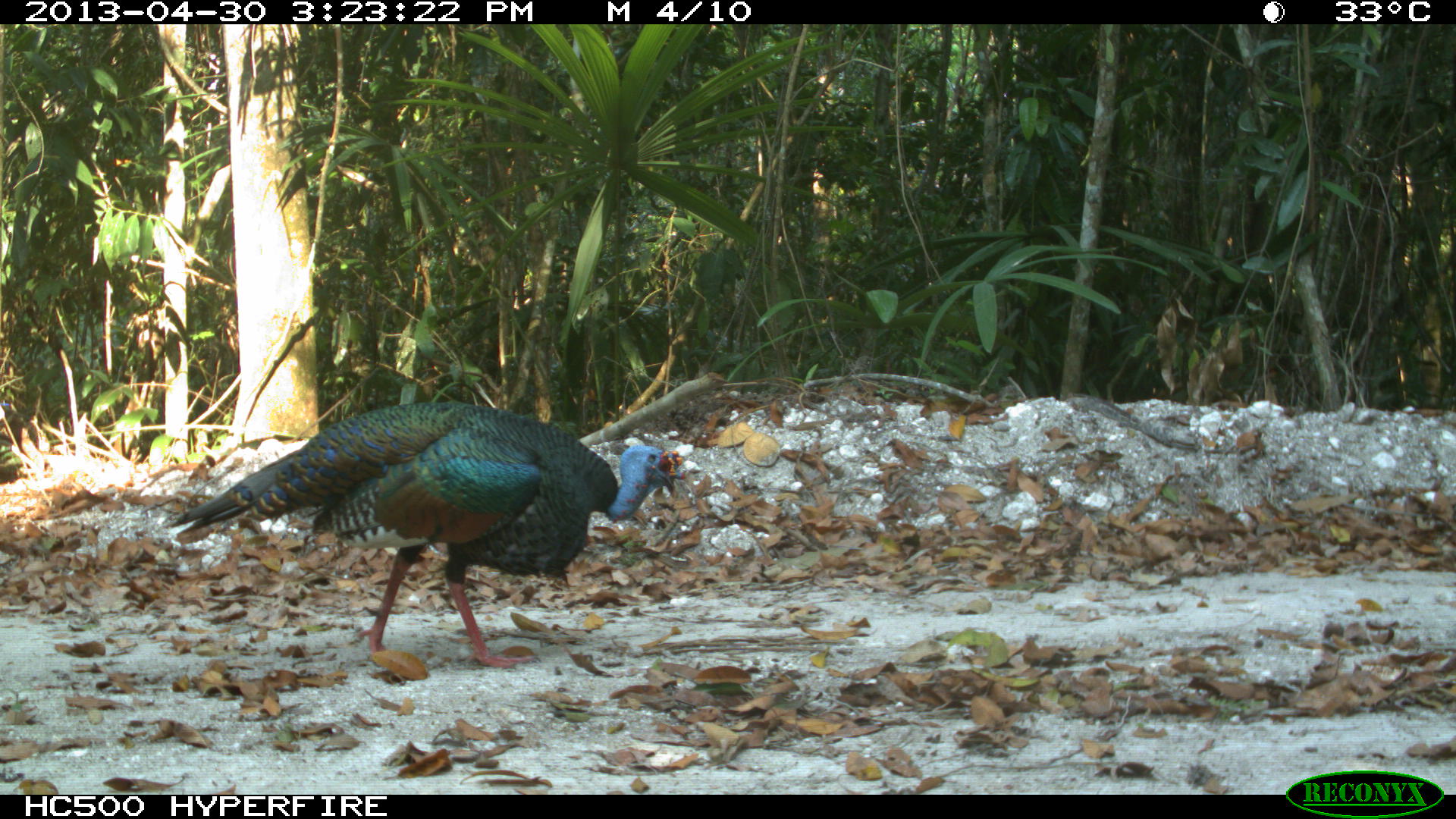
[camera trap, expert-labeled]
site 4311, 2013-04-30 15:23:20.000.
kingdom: Animalia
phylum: Chordata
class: Aves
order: Galliformes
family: Phasianidae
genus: Meleagris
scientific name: Meleagris ocellata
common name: ocellated turkey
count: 1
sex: male